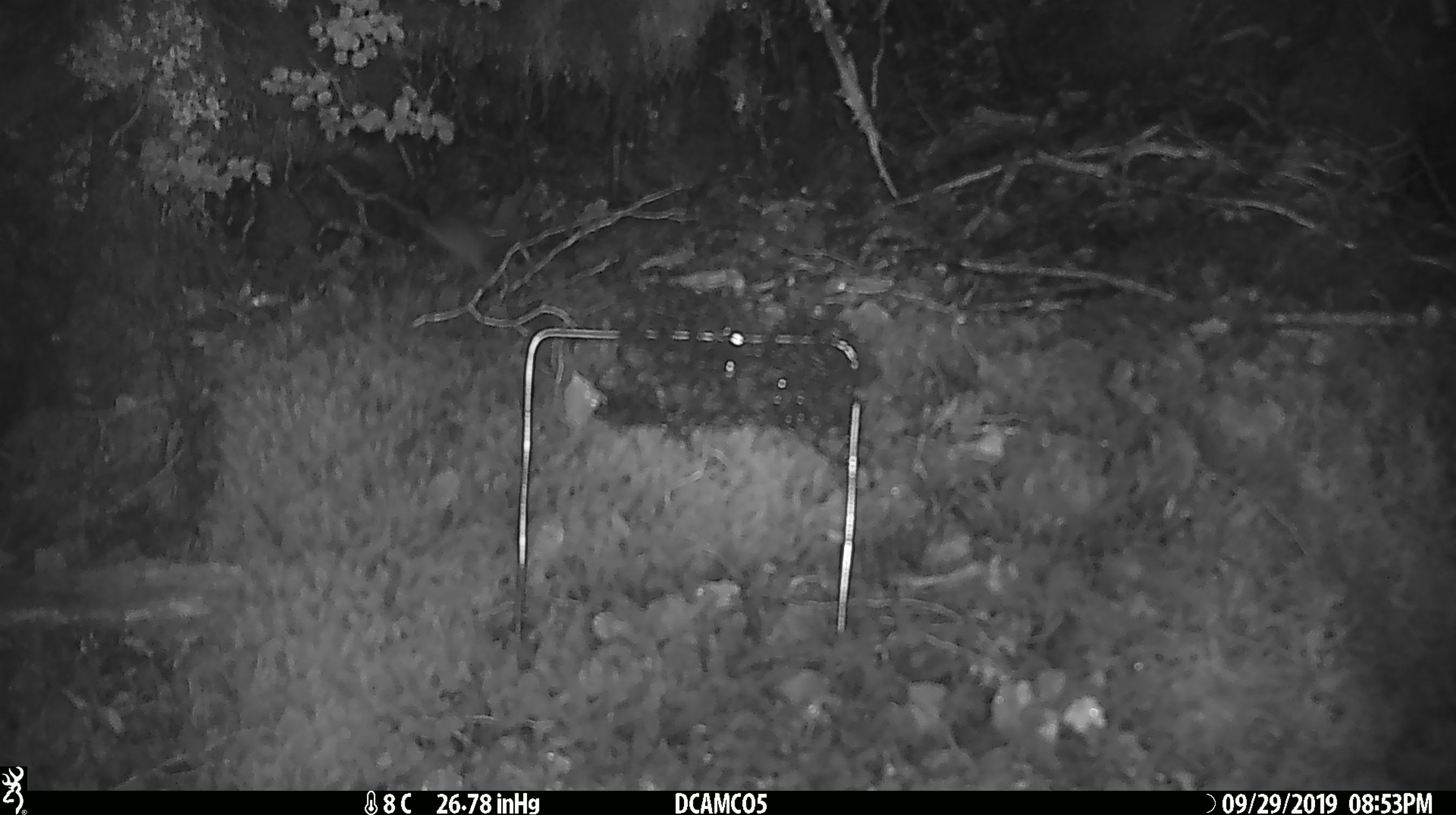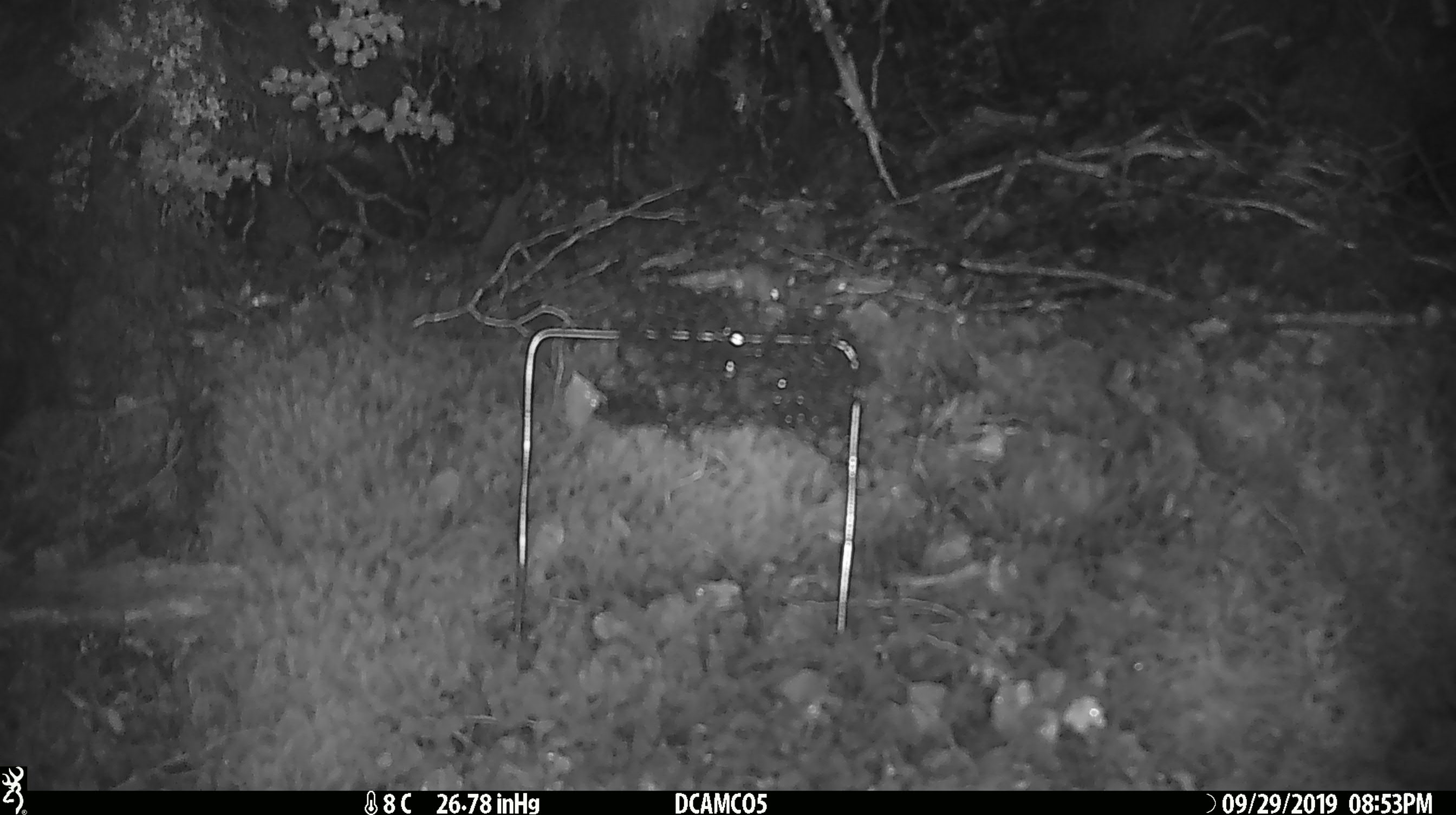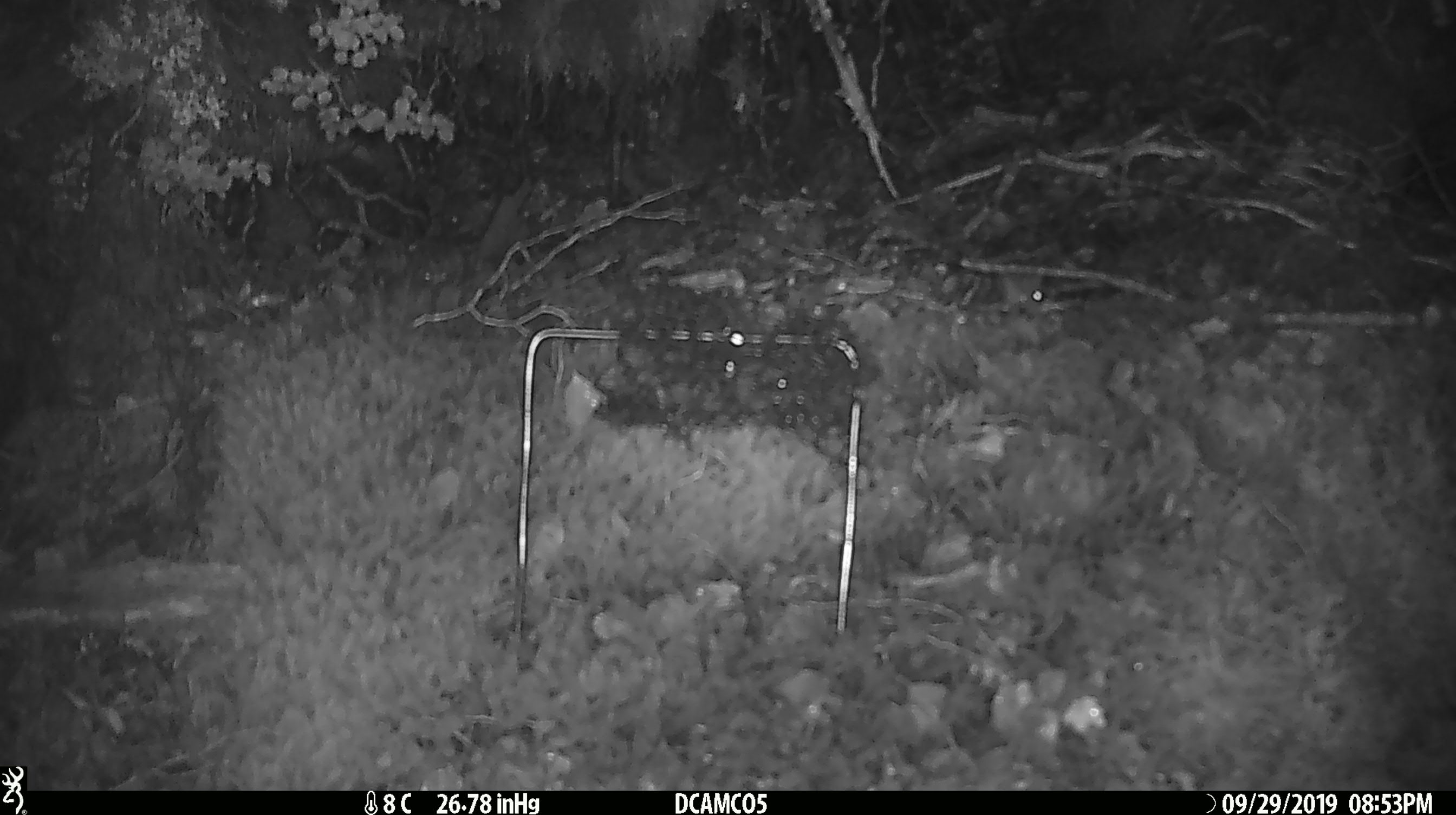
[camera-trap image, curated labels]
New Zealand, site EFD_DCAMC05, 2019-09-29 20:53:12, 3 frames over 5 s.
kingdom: Animalia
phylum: Chordata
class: Mammalia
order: Rodentia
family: Muridae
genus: Mus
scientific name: Mus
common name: mouse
Mouse (Mus).